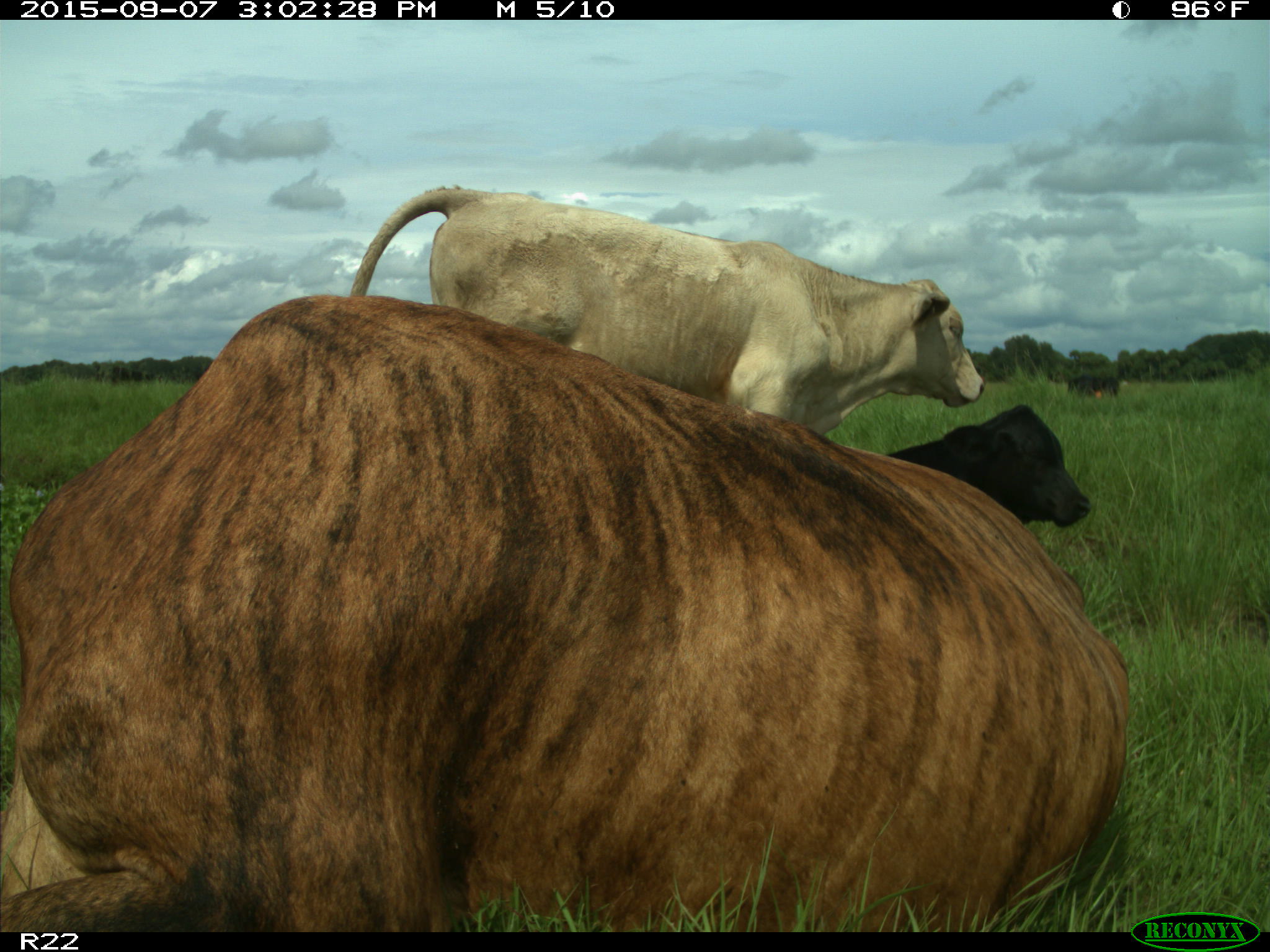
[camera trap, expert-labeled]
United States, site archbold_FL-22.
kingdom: Animalia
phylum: Chordata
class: Mammalia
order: Artiodactyla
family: Bovidae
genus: Bos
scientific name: Bos taurus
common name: domestic cow